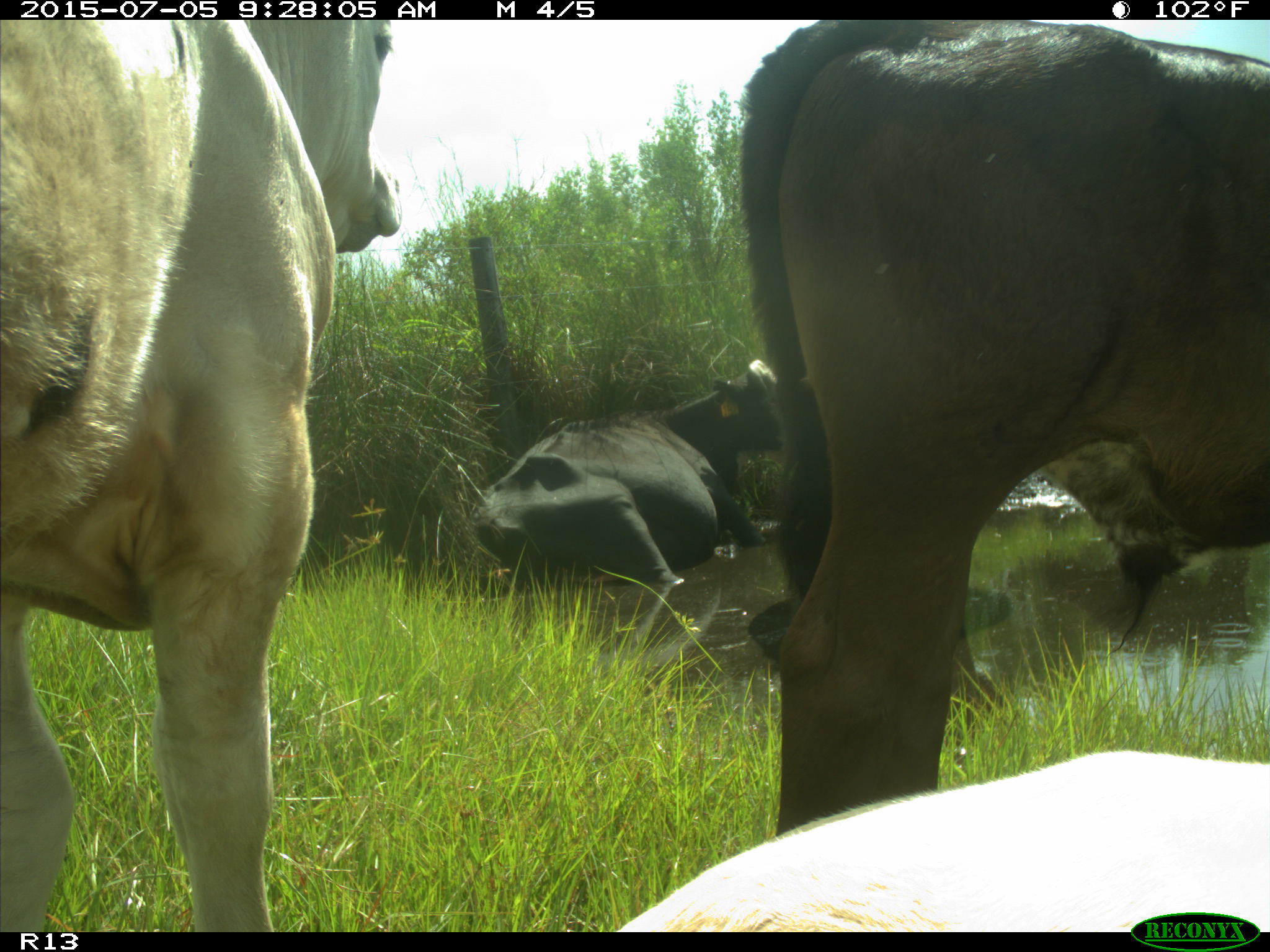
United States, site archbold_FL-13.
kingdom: Animalia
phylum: Chordata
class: Mammalia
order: Artiodactyla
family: Bovidae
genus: Bos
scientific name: Bos taurus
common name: domestic cow